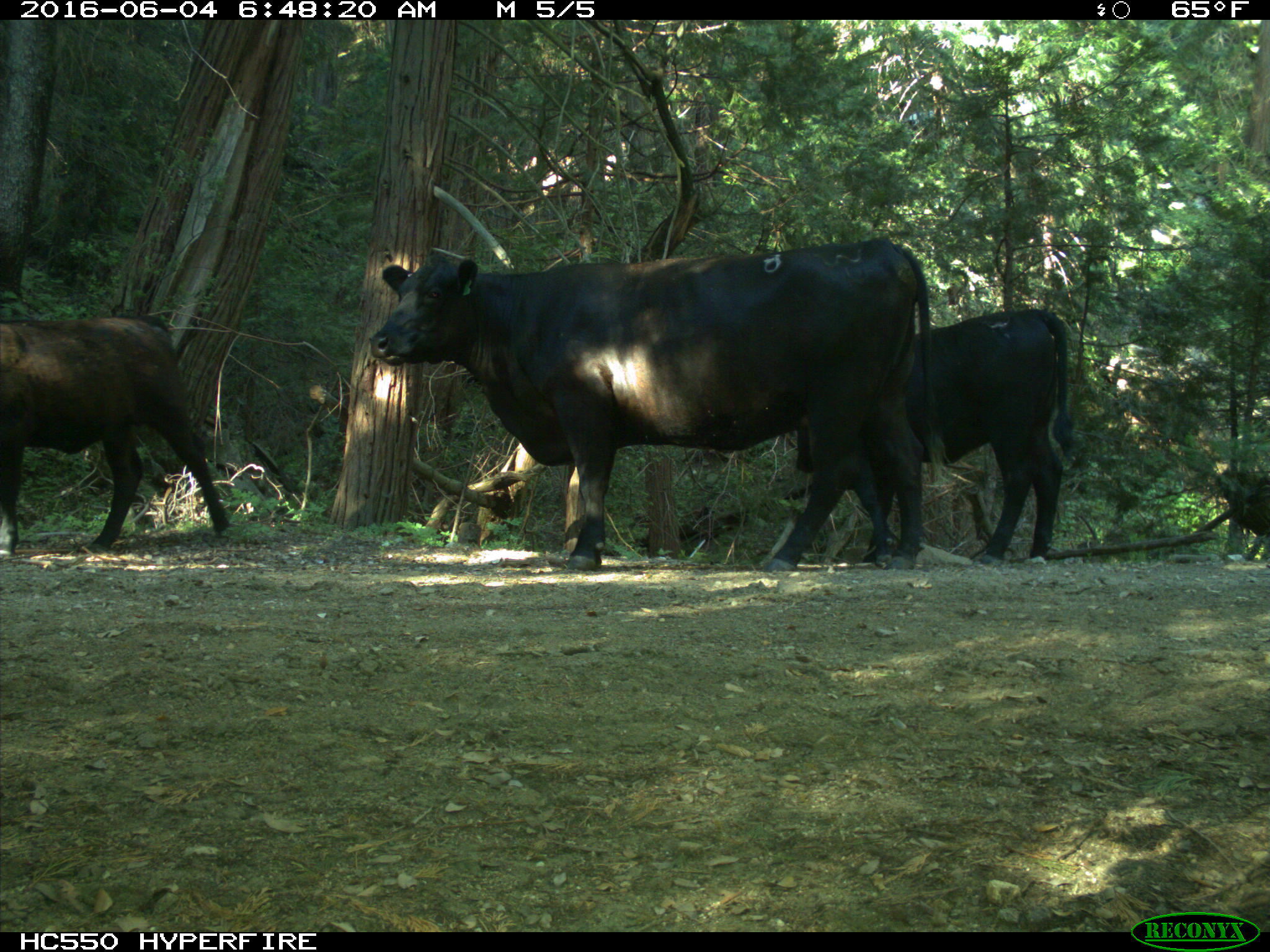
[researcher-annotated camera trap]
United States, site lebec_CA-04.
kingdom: Animalia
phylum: Chordata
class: Mammalia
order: Artiodactyla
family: Bovidae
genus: Bos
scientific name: Bos taurus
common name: domestic cow